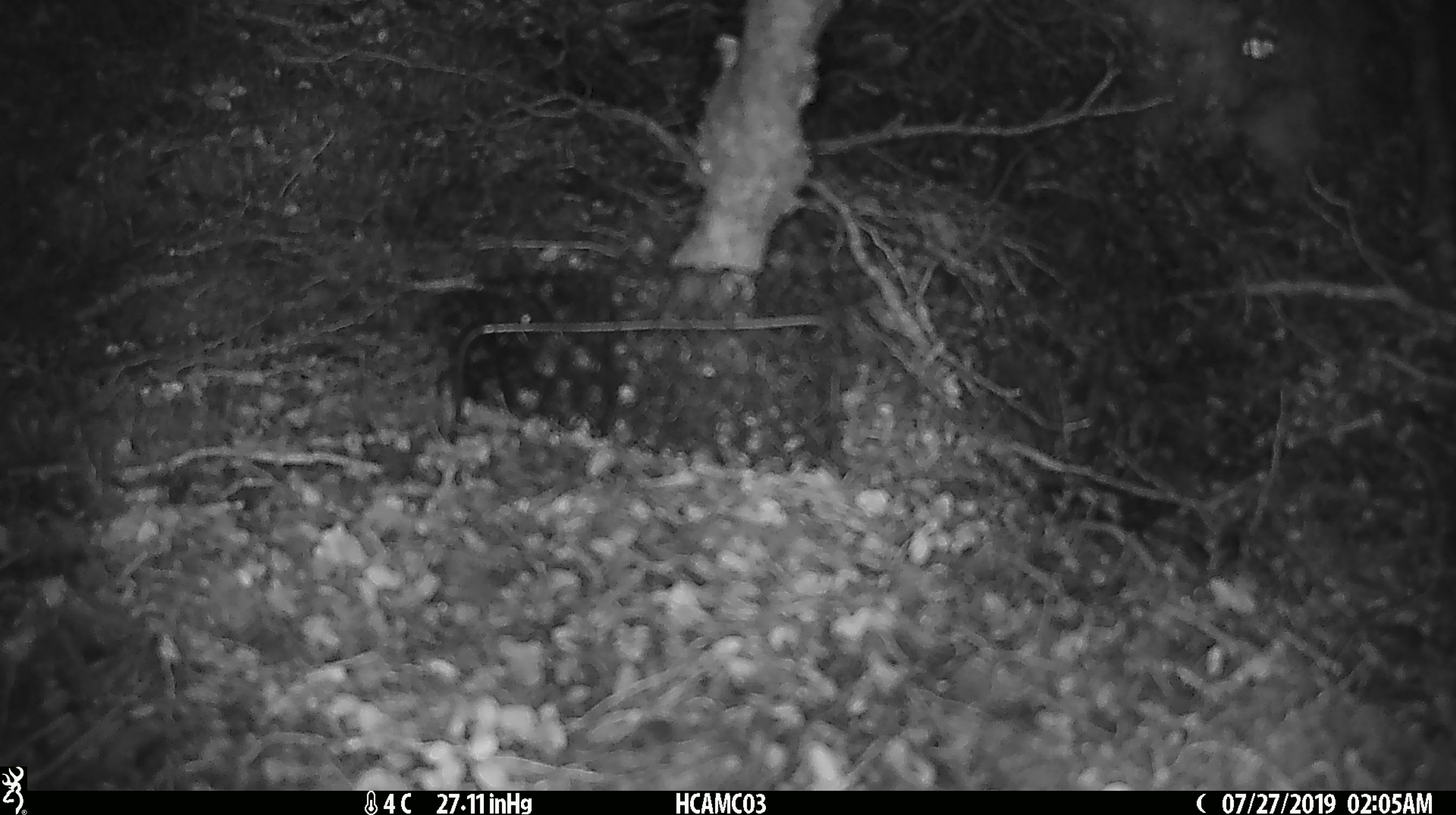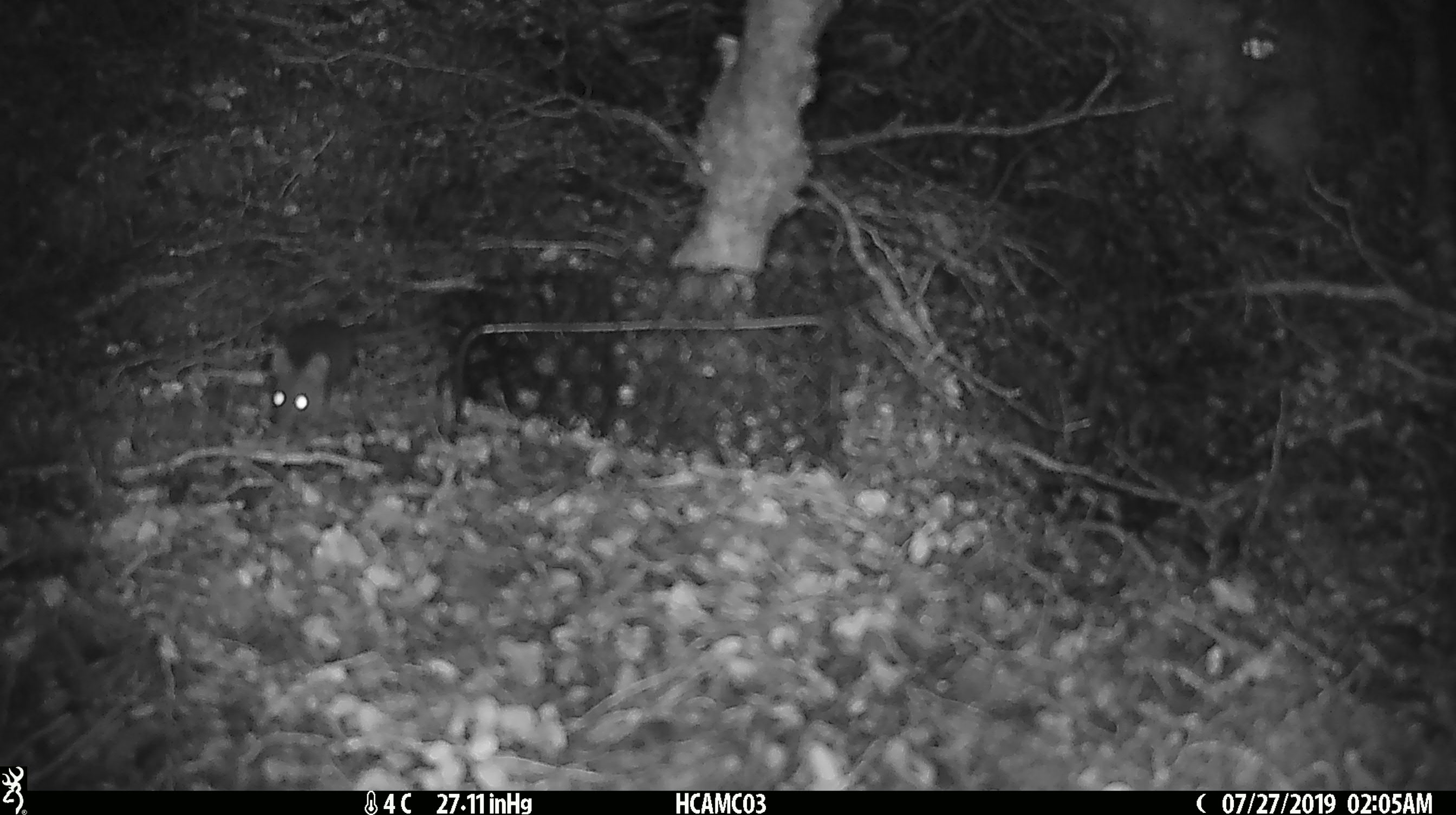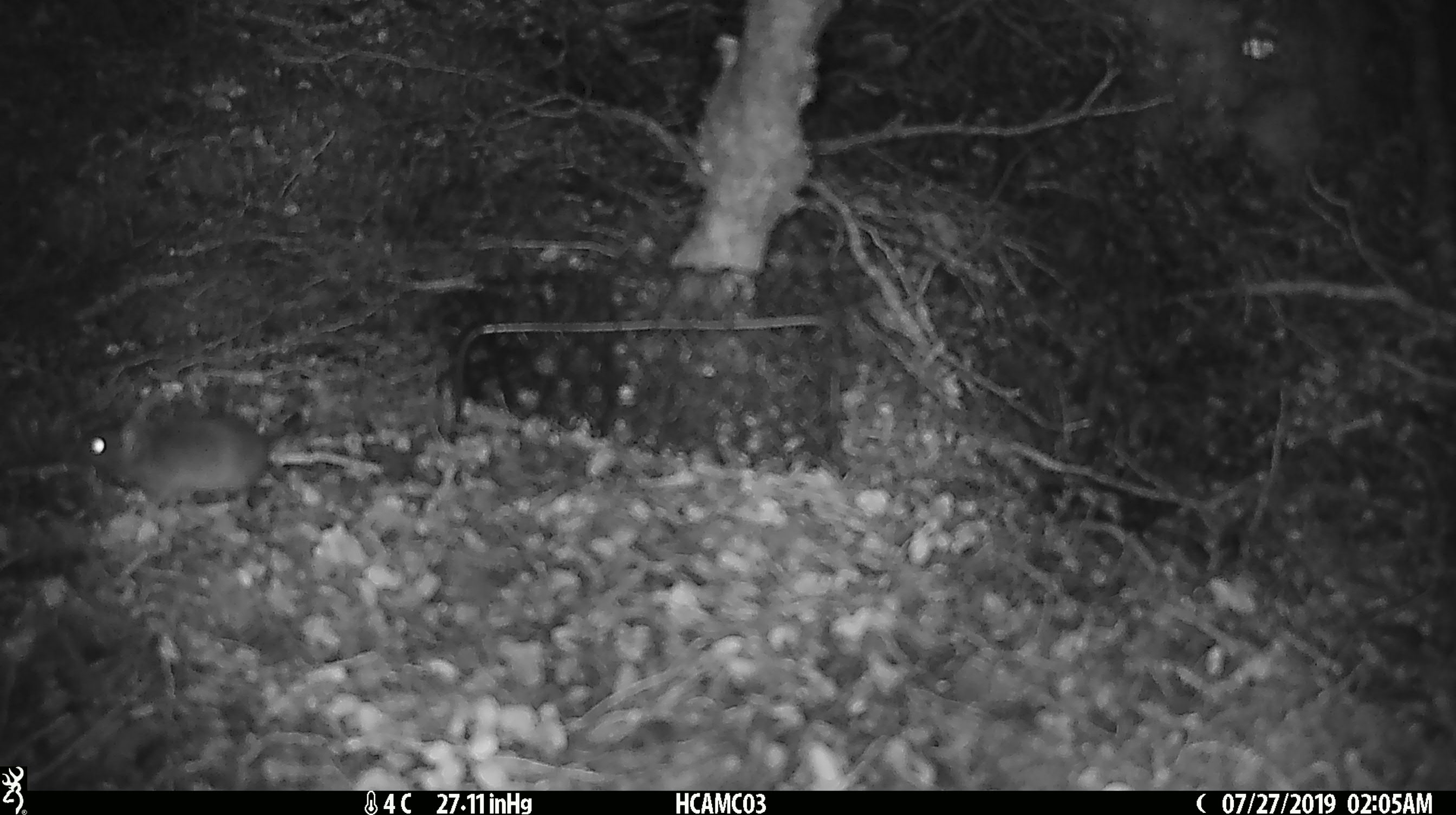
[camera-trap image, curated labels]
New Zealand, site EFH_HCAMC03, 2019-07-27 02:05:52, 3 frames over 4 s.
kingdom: Animalia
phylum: Chordata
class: Mammalia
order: Rodentia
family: Muridae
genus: Mus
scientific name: Mus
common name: mouse